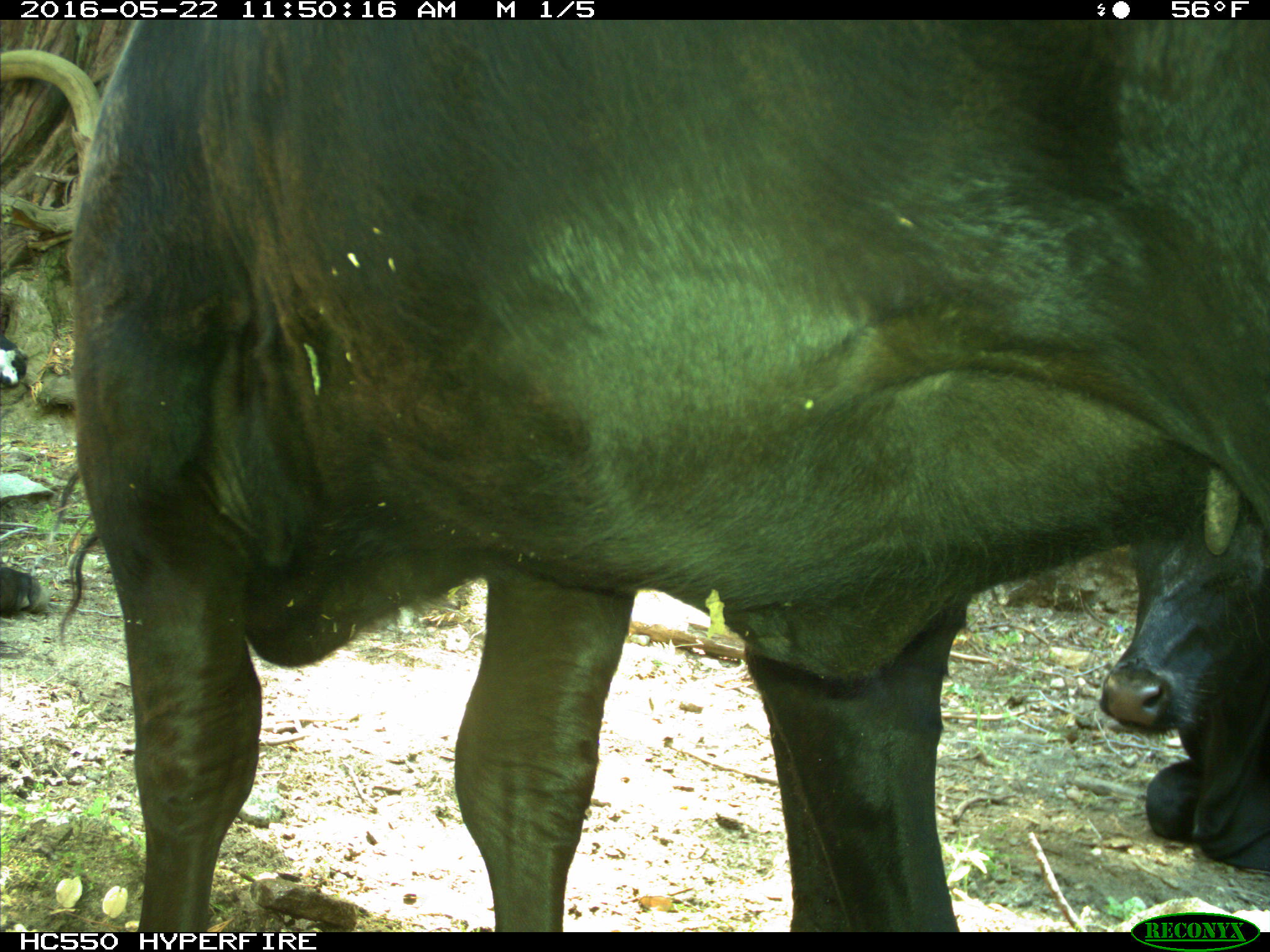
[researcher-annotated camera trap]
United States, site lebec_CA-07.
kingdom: Animalia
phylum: Chordata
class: Mammalia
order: Artiodactyla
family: Bovidae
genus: Bos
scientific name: Bos taurus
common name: domestic cow